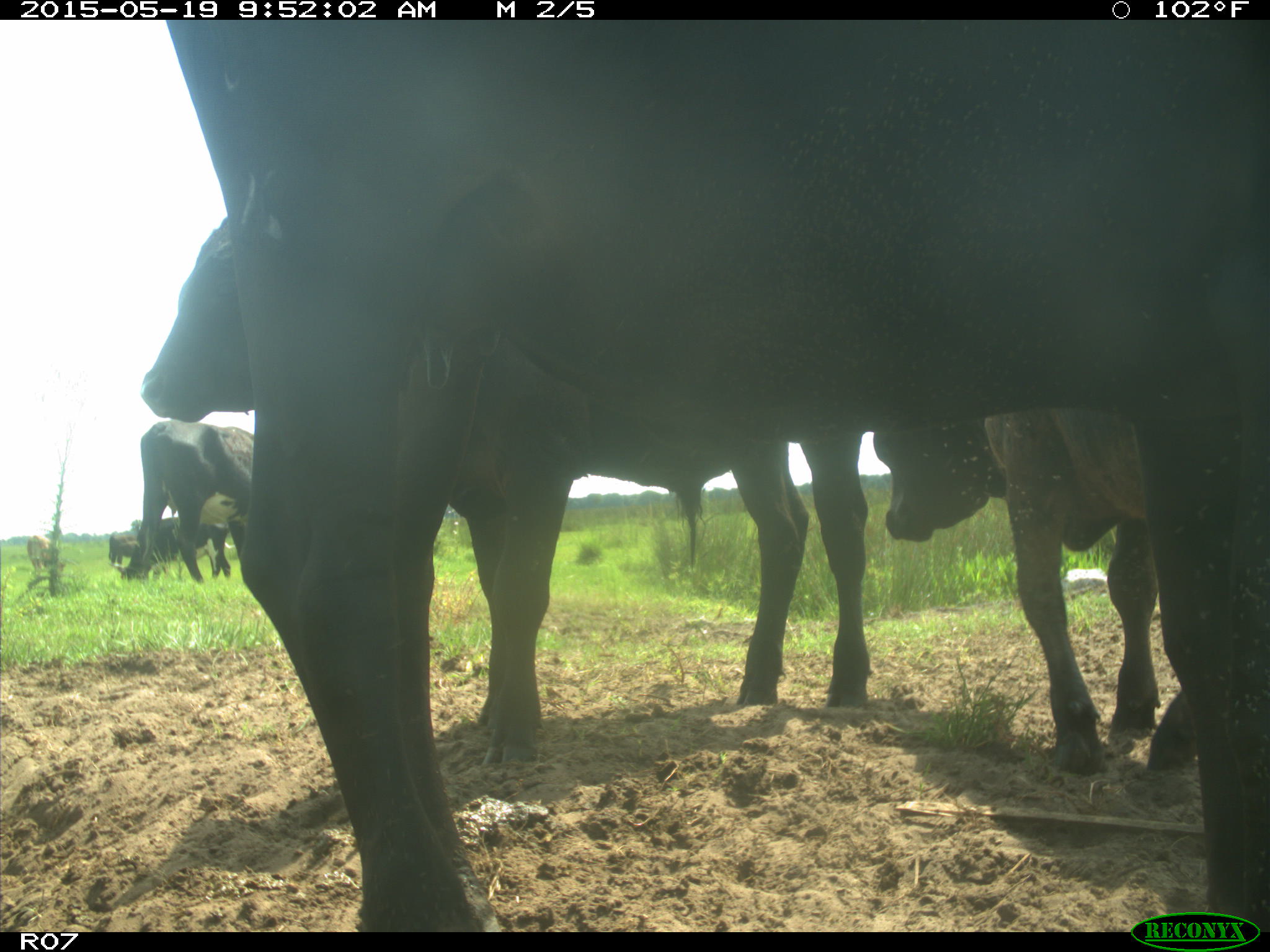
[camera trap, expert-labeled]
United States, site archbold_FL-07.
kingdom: Animalia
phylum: Chordata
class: Mammalia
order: Artiodactyla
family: Bovidae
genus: Bos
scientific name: Bos taurus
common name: domestic cow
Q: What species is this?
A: Bos taurus (domestic cow).